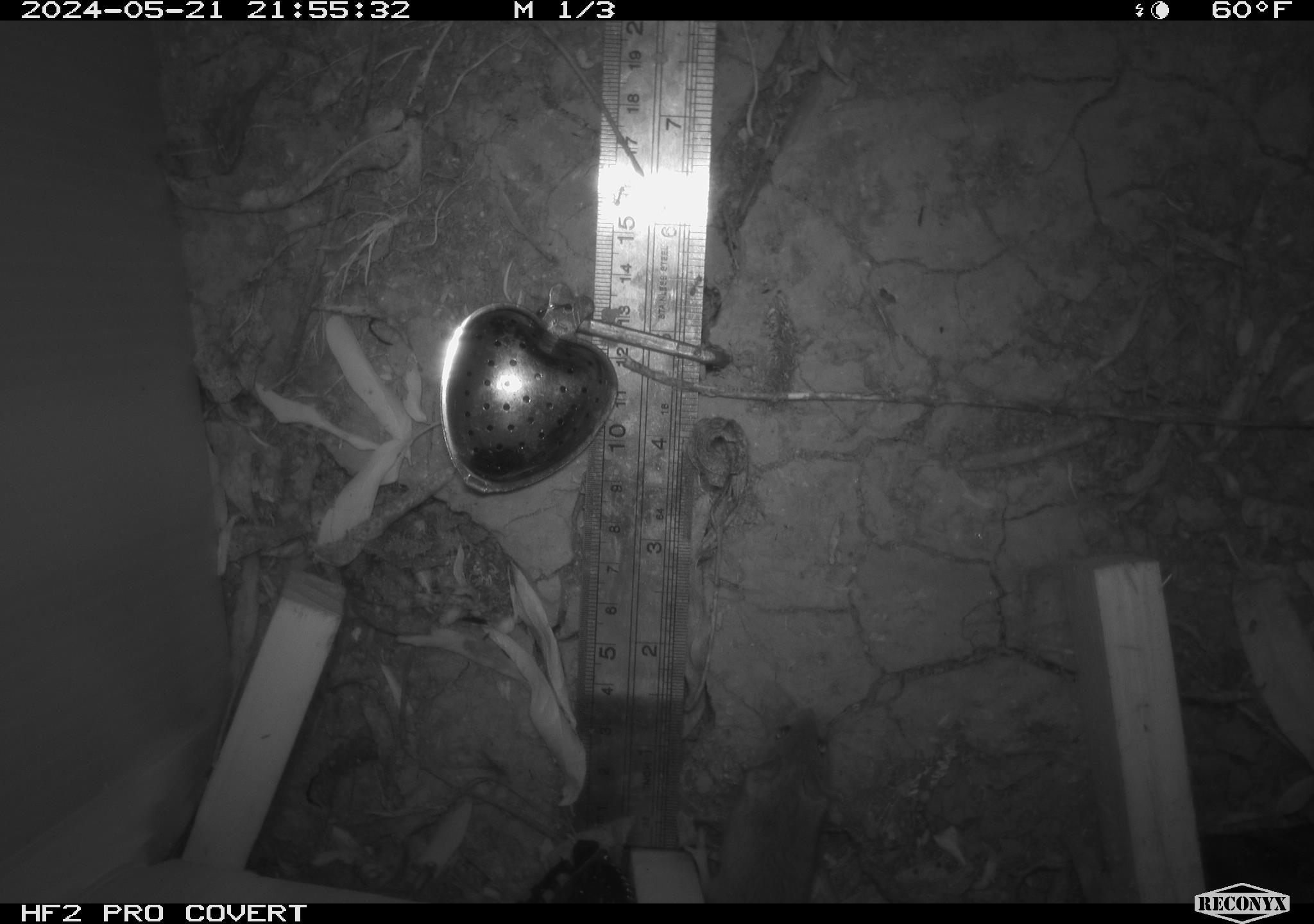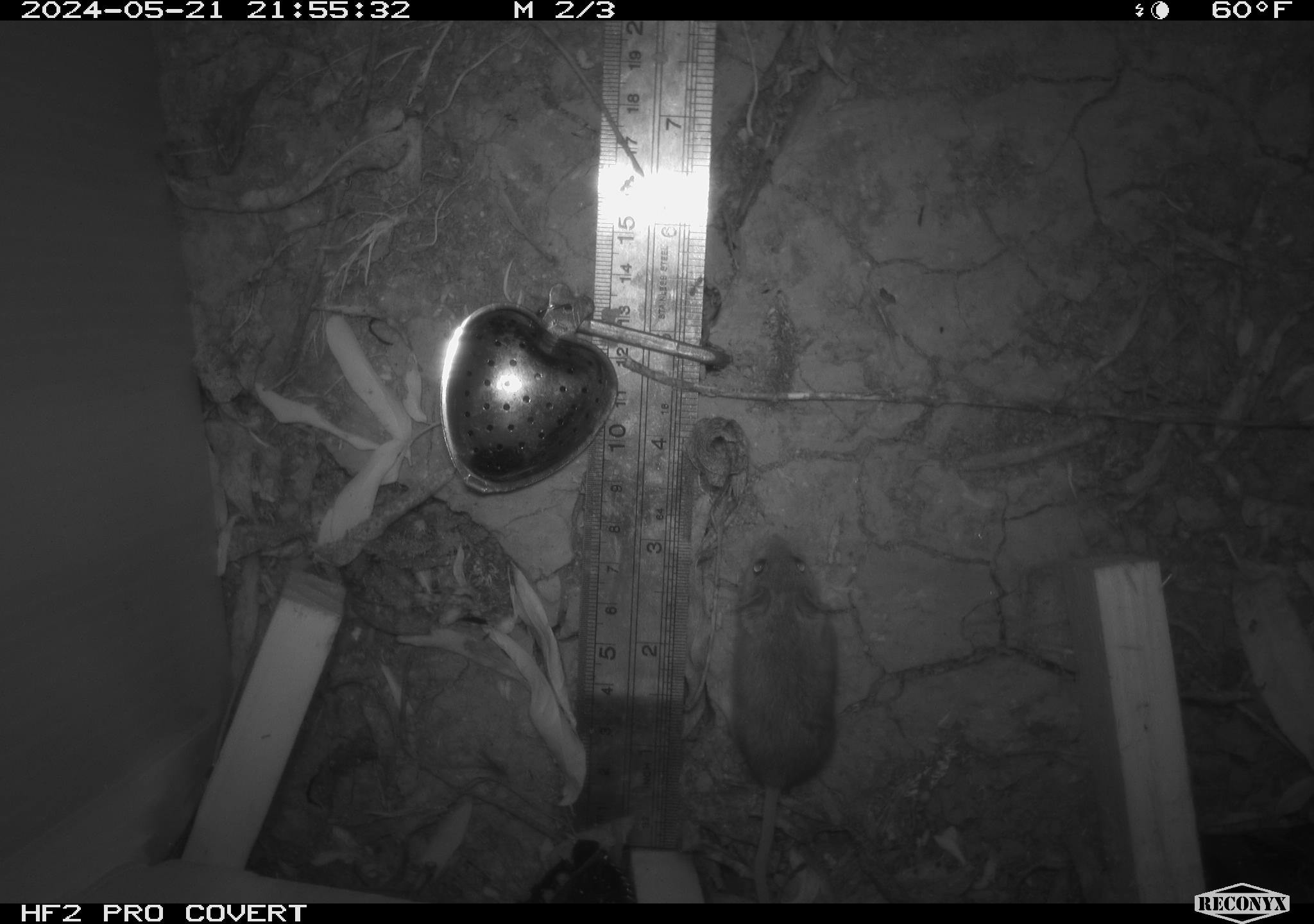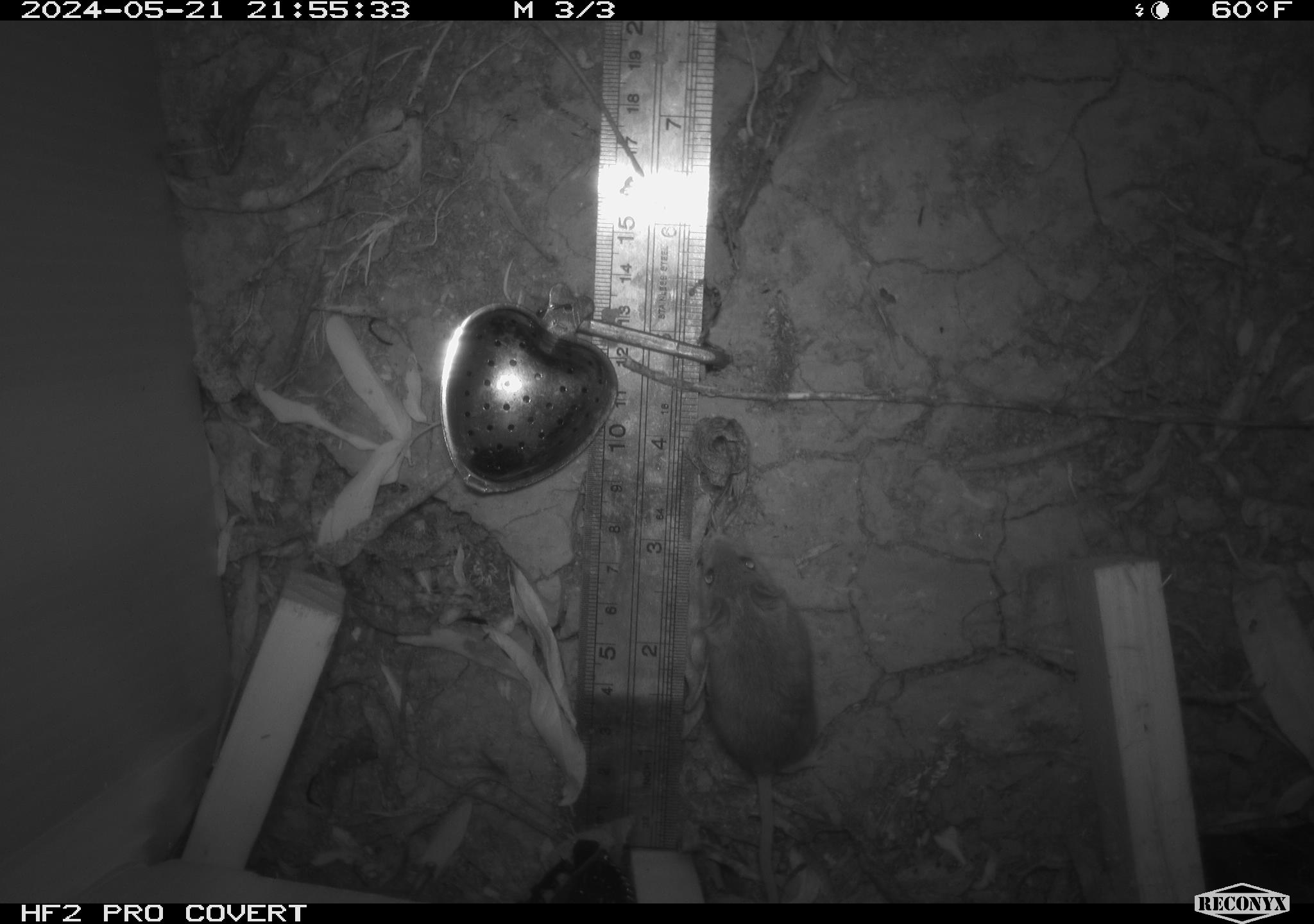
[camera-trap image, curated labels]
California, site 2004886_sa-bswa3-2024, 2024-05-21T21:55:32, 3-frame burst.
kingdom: Animalia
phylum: Chordata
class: Mammalia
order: Rodentia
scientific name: Rodentia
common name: mouse species